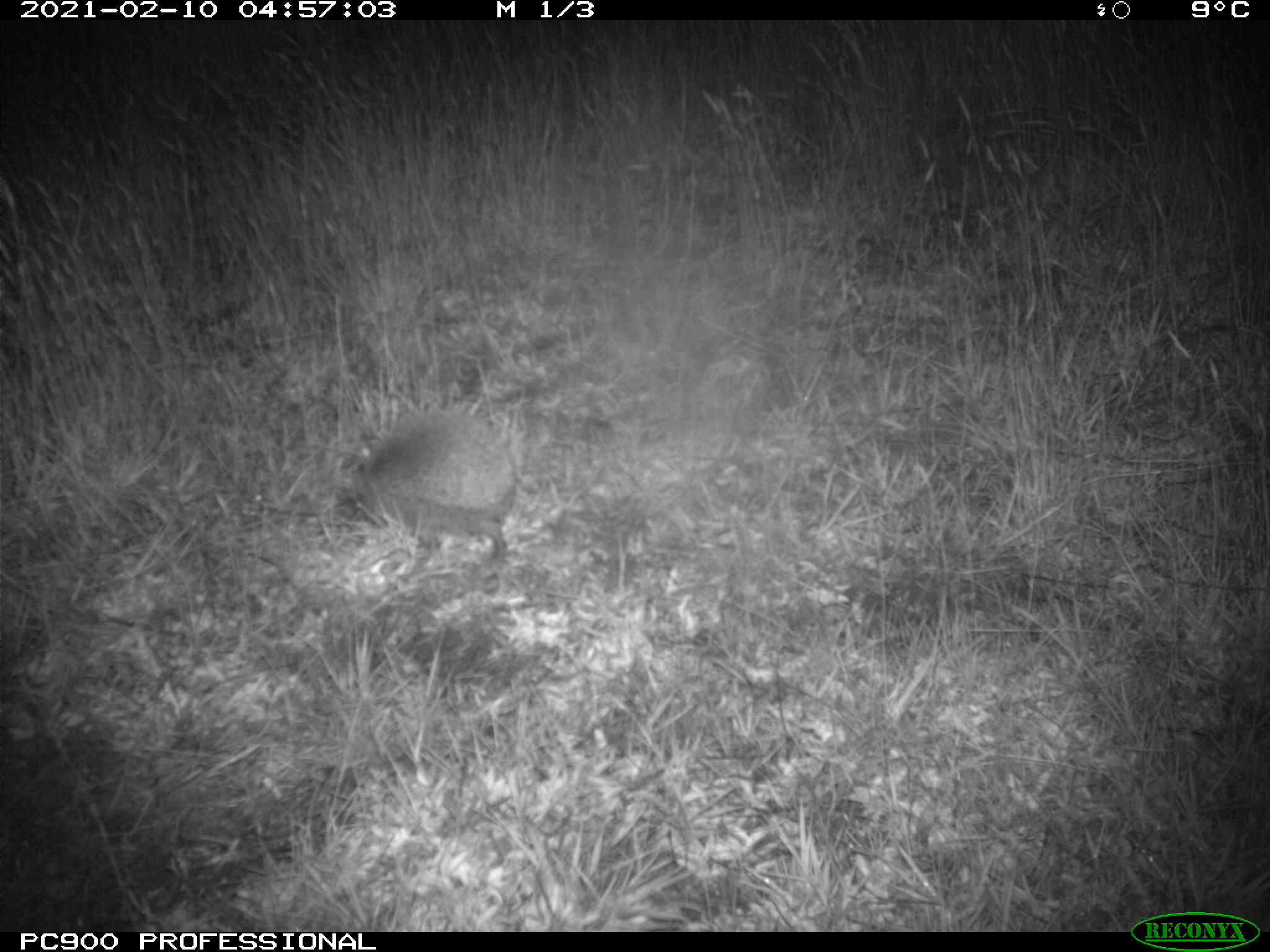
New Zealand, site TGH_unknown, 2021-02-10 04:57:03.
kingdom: Animalia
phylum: Chordata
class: Mammalia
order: Eulipotyphla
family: Erinaceidae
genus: Erinaceus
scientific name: Erinaceus europaeus europaeus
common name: european hedgehog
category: hedgehog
Hedgehog (european hedgehog) (Erinaceus europaeus europaeus).